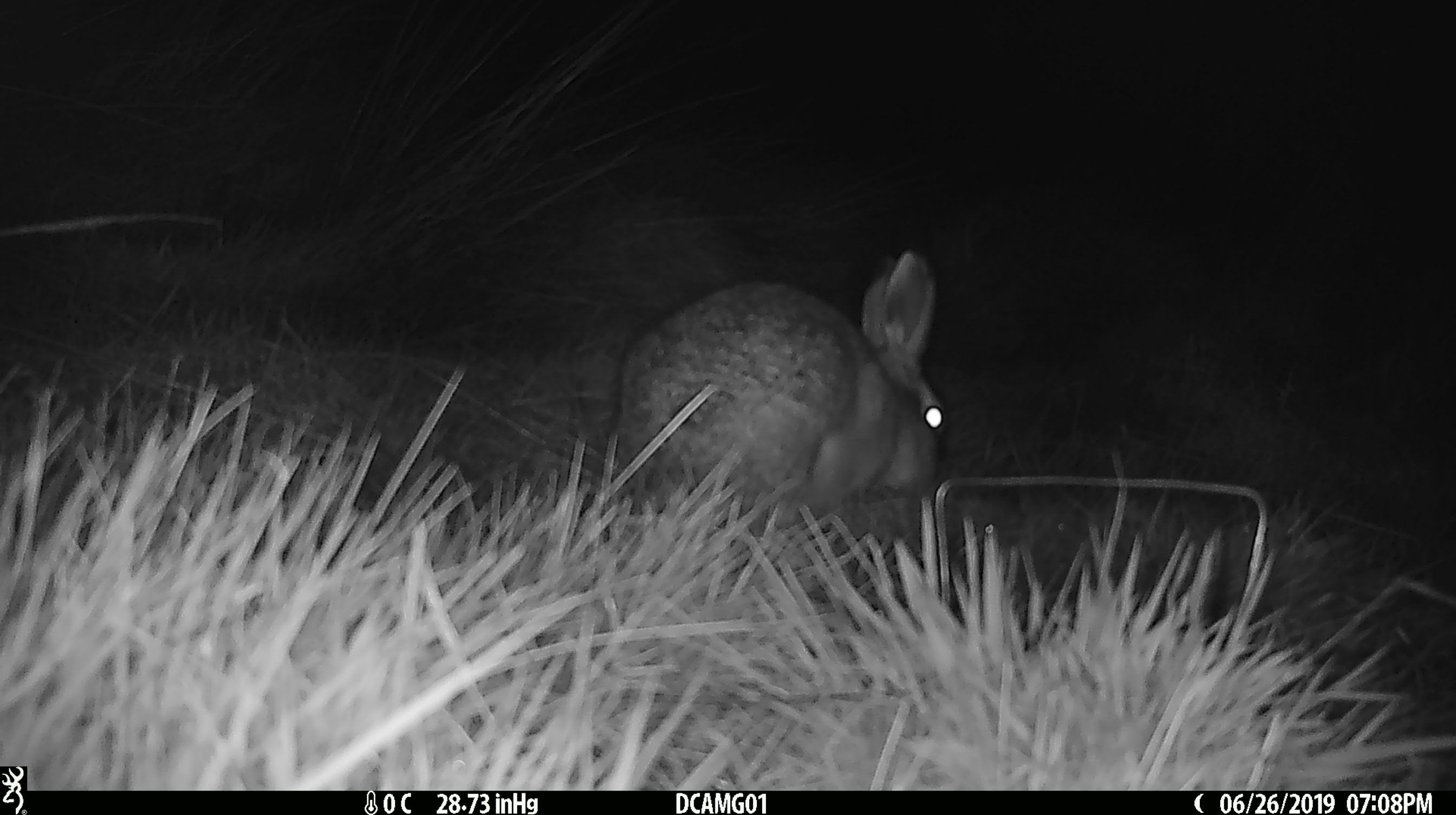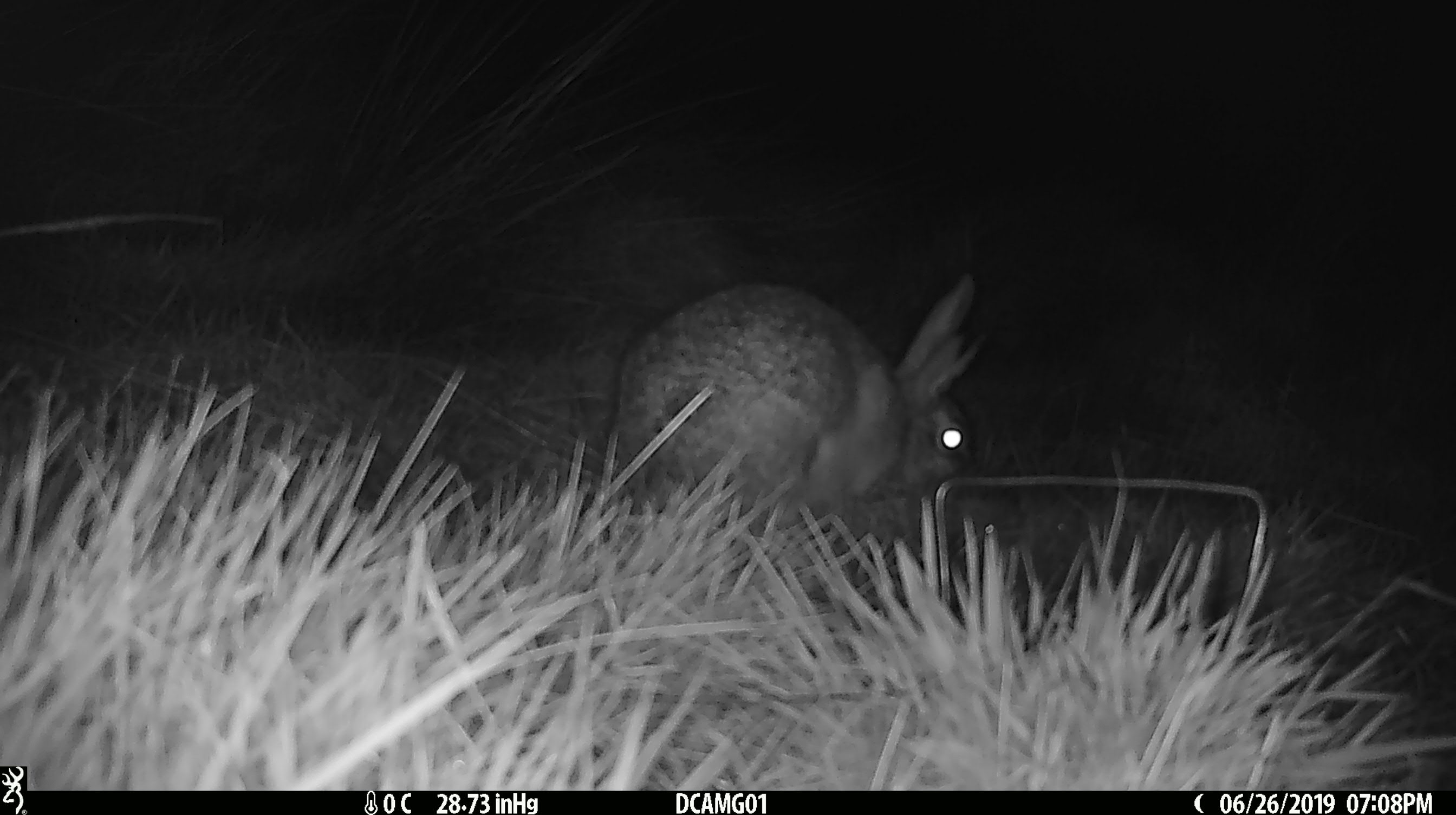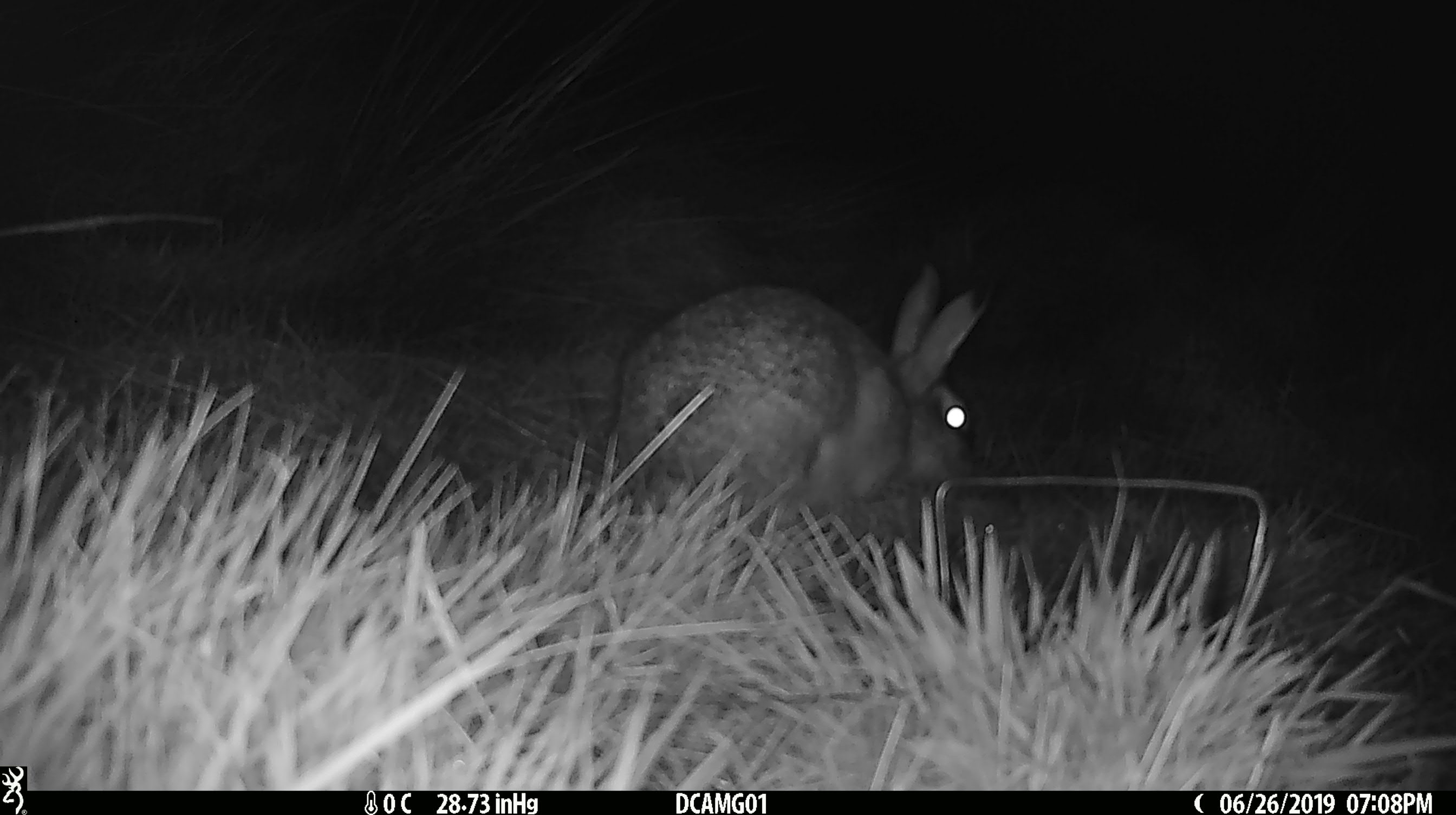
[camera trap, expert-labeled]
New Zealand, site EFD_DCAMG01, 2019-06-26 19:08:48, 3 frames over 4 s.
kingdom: Animalia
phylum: Chordata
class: Mammalia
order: Lagomorpha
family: Leporidae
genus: Lepus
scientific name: Lepus europaeus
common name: brown hare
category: hare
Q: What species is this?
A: Hare (brown hare) (Lepus europaeus).